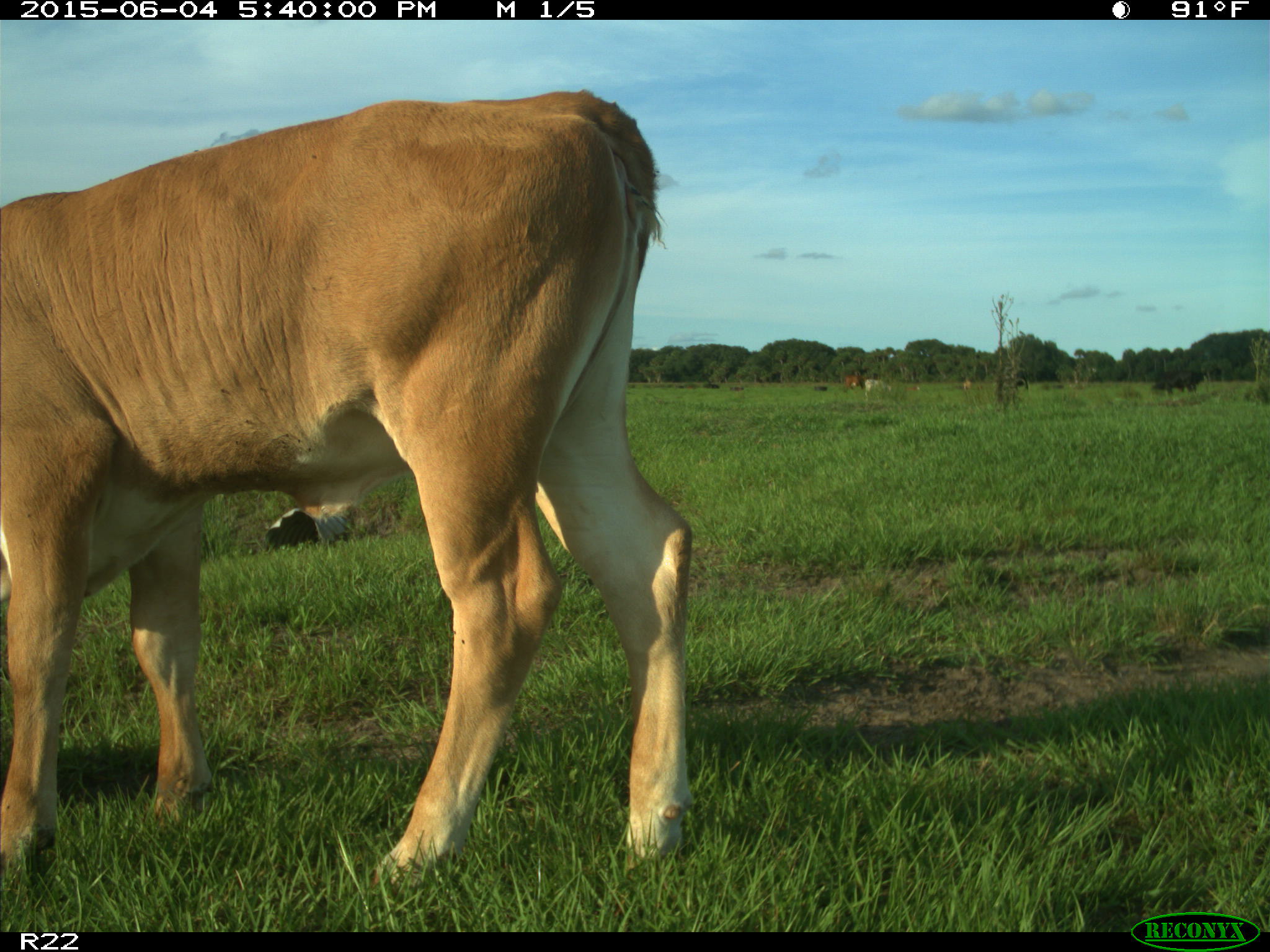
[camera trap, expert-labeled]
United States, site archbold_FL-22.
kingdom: Animalia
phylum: Chordata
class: Mammalia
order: Artiodactyla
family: Bovidae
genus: Bos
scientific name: Bos taurus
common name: domestic cow